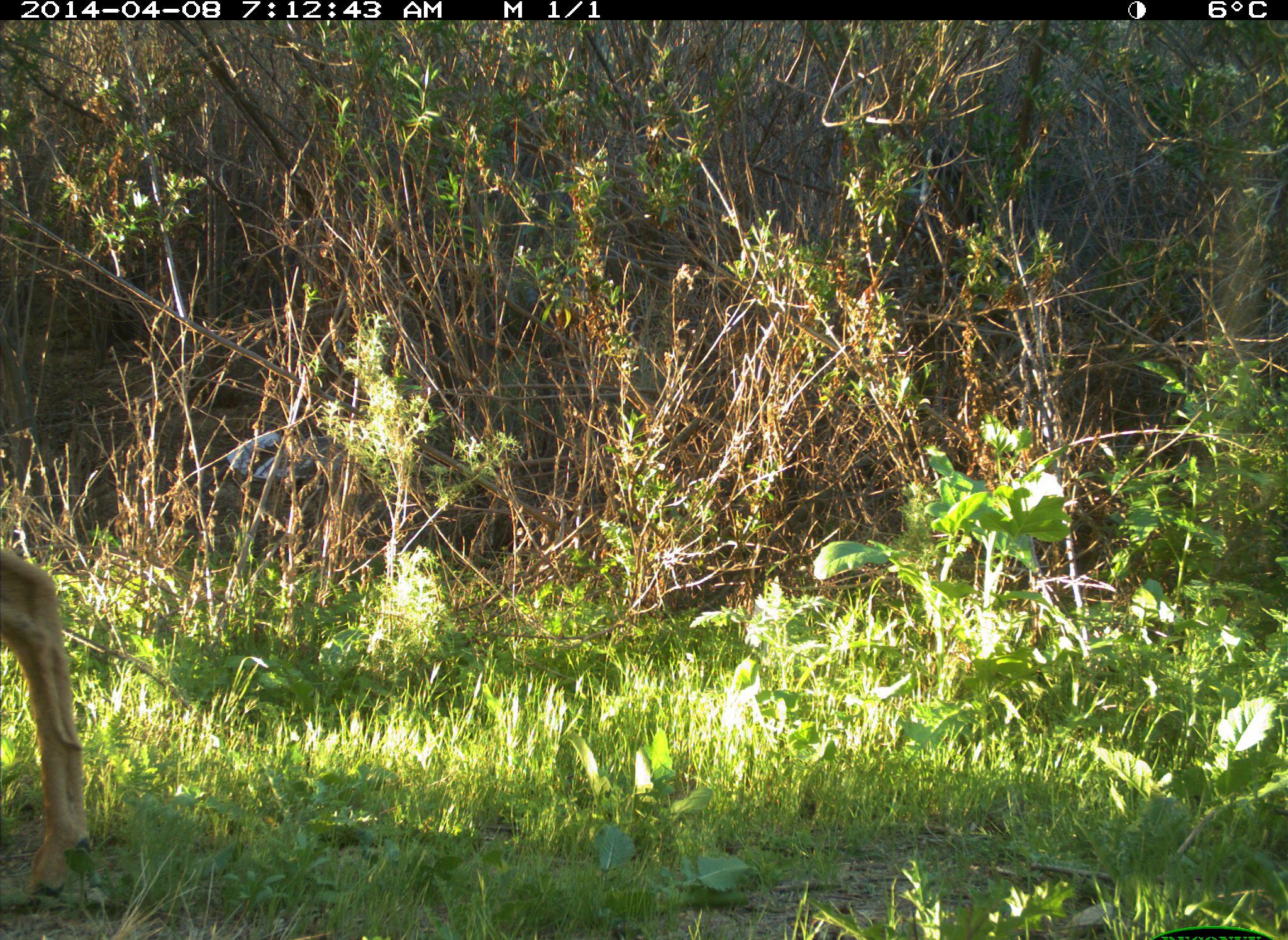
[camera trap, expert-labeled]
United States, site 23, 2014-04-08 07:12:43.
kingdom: Animalia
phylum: Chordata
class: Mammalia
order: Artiodactyla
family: Cervidae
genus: Odocoileus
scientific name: Odocoileus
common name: deer